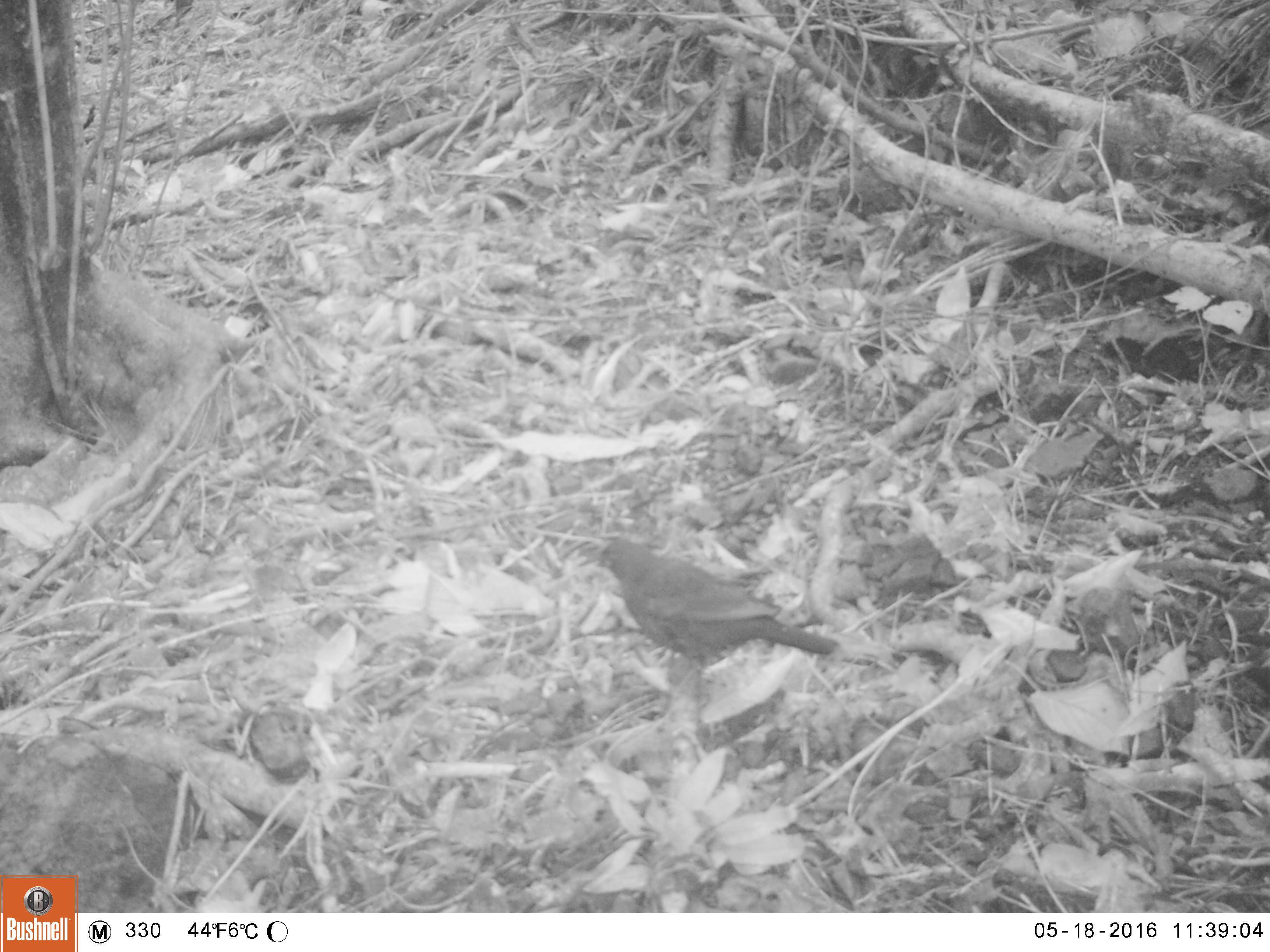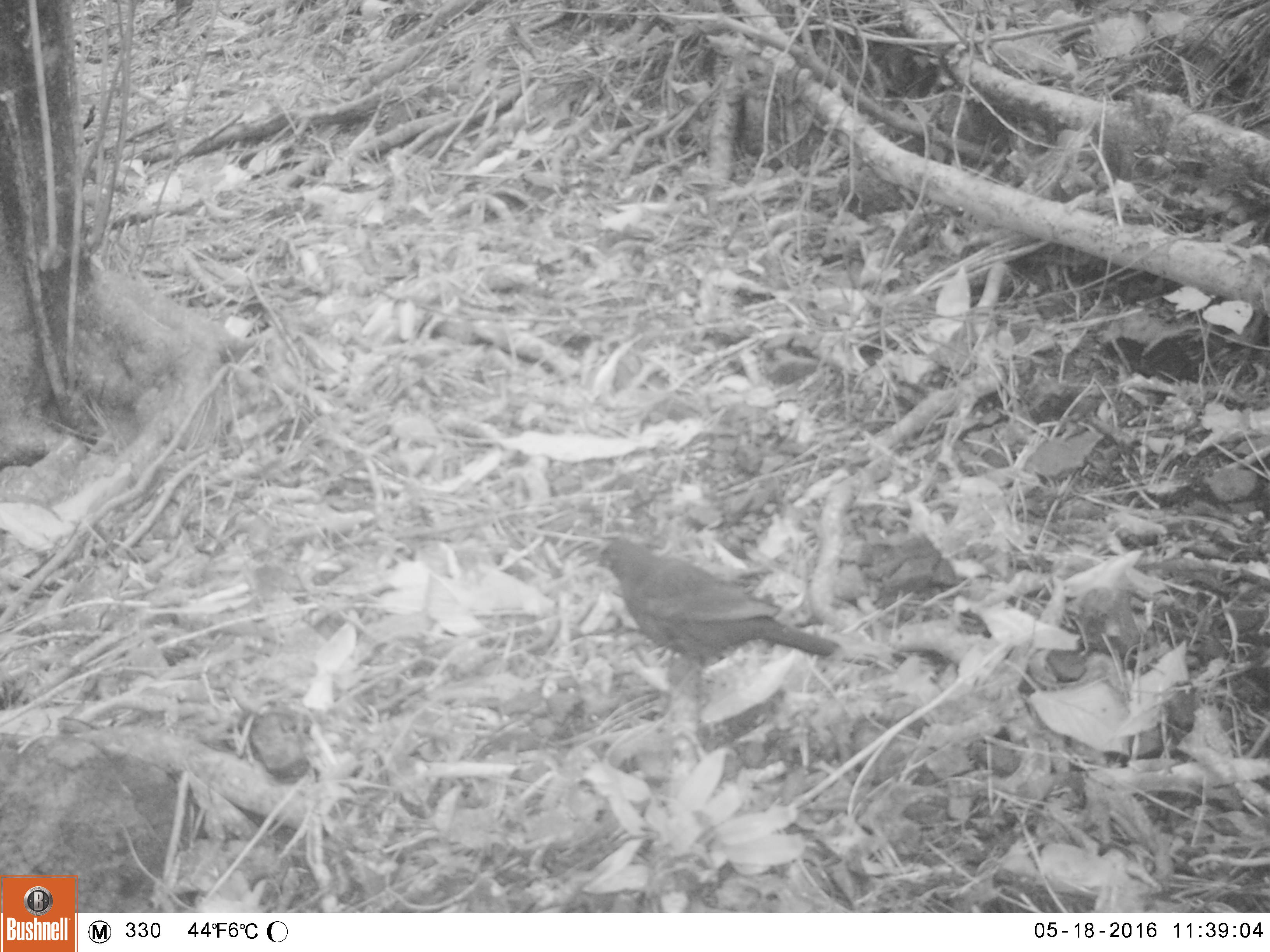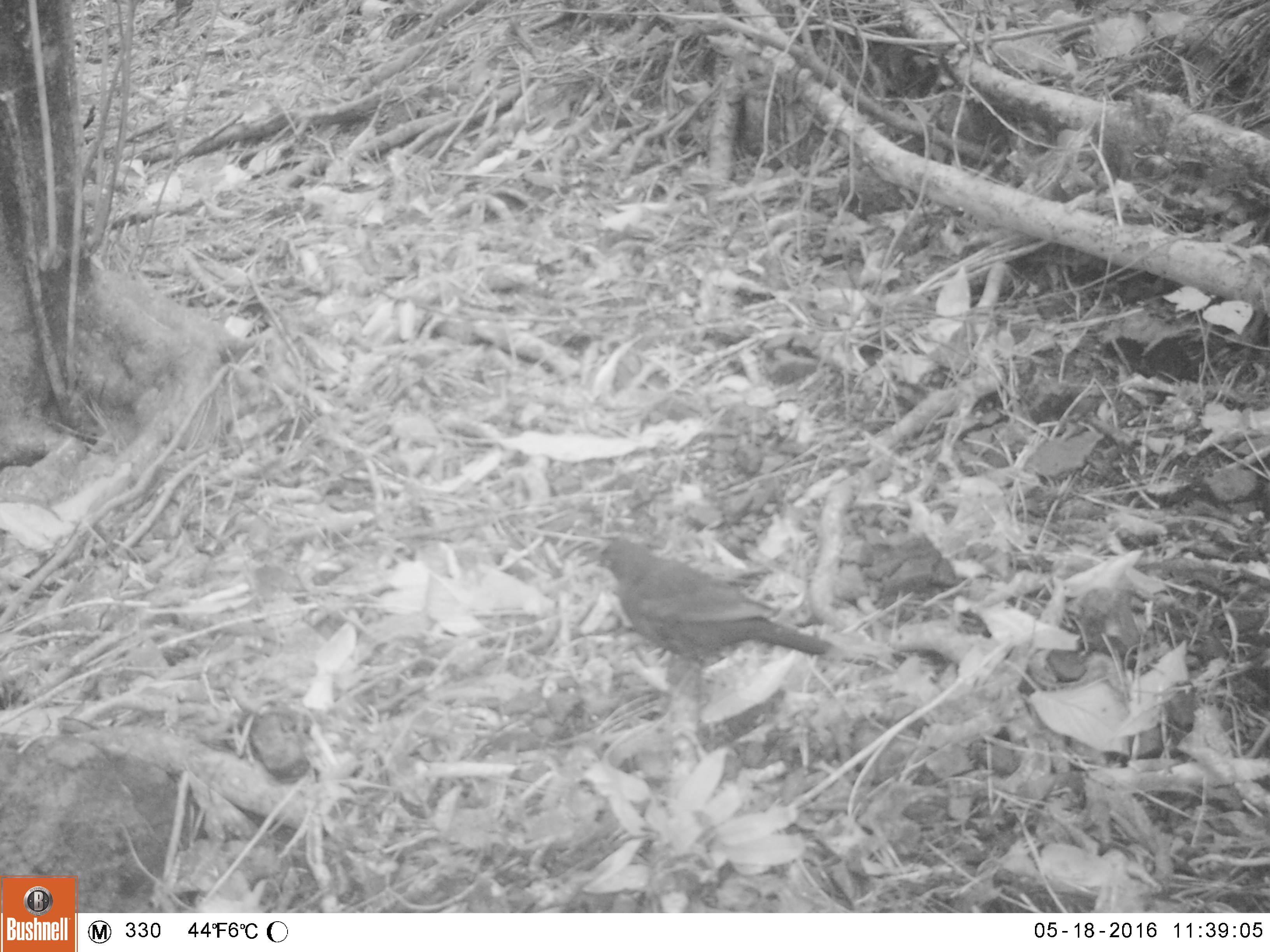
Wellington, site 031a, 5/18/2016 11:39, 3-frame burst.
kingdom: Animalia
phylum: Chordata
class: Aves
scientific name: Aves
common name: bird